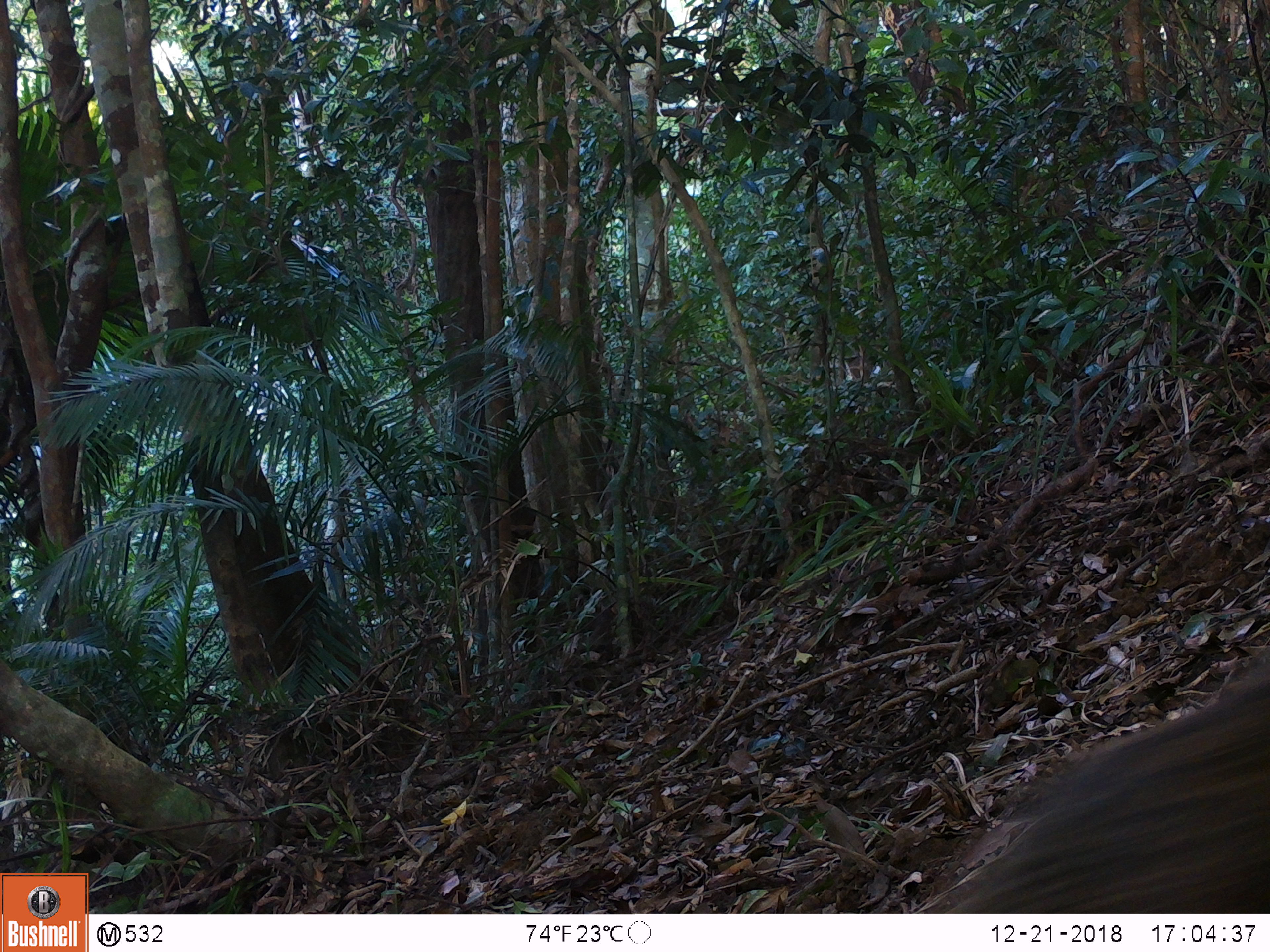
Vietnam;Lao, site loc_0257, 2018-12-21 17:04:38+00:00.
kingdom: Animalia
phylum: Chordata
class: Aves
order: Galliformes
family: Phasianidae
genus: Polyplectron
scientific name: Polyplectron bicalcaratum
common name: gray peacock-pheasant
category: grey peacock pheasant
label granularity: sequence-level